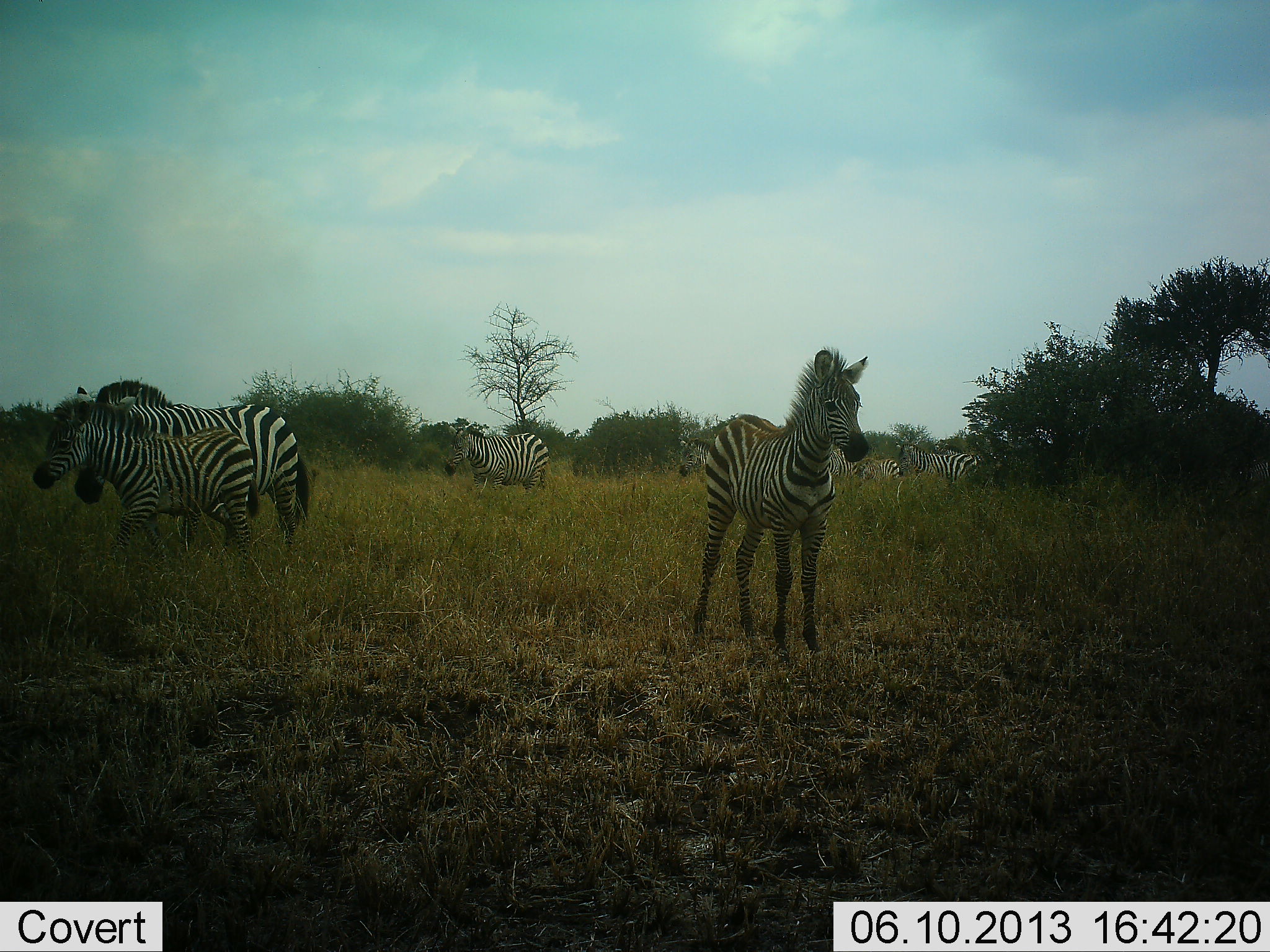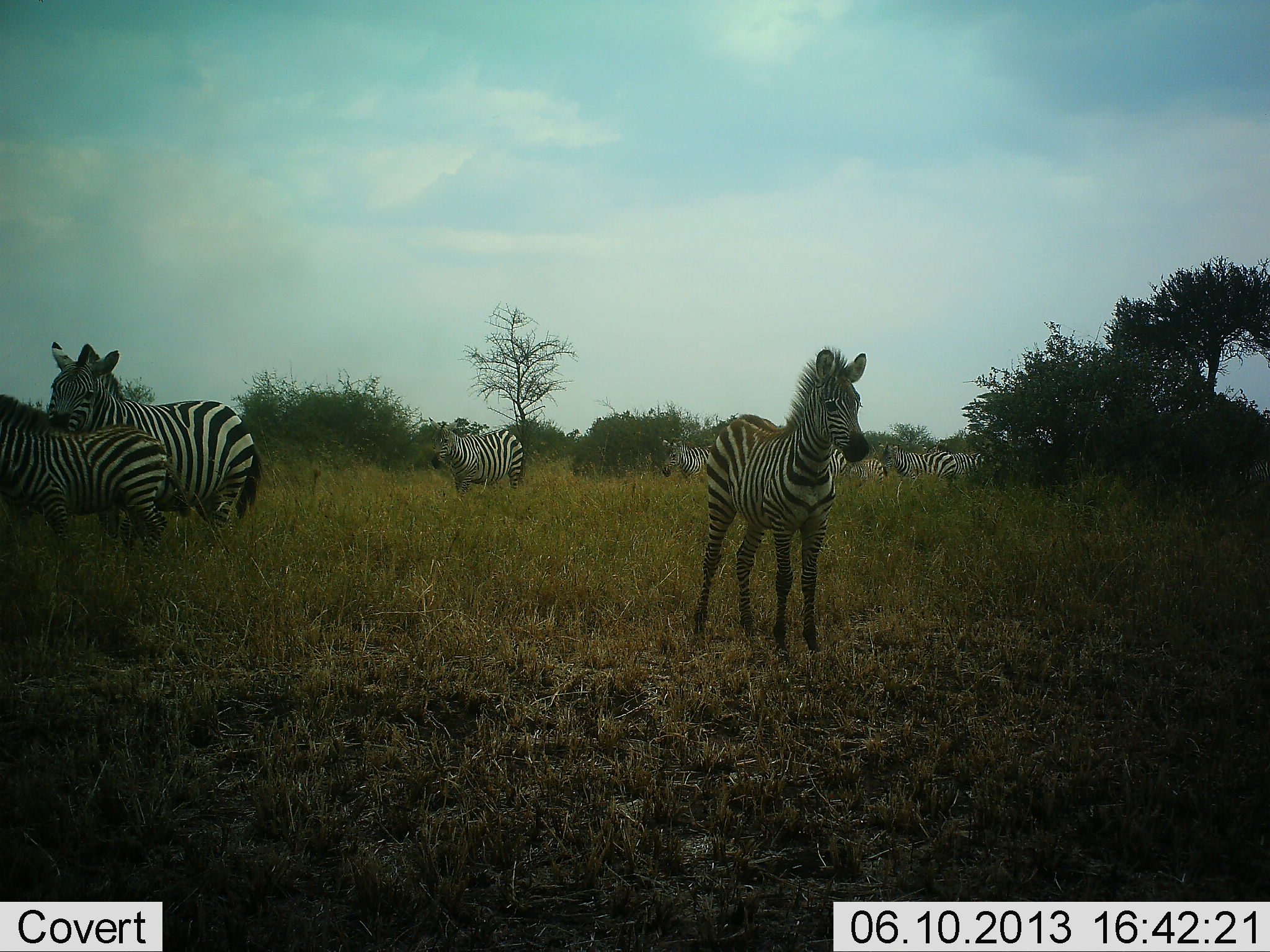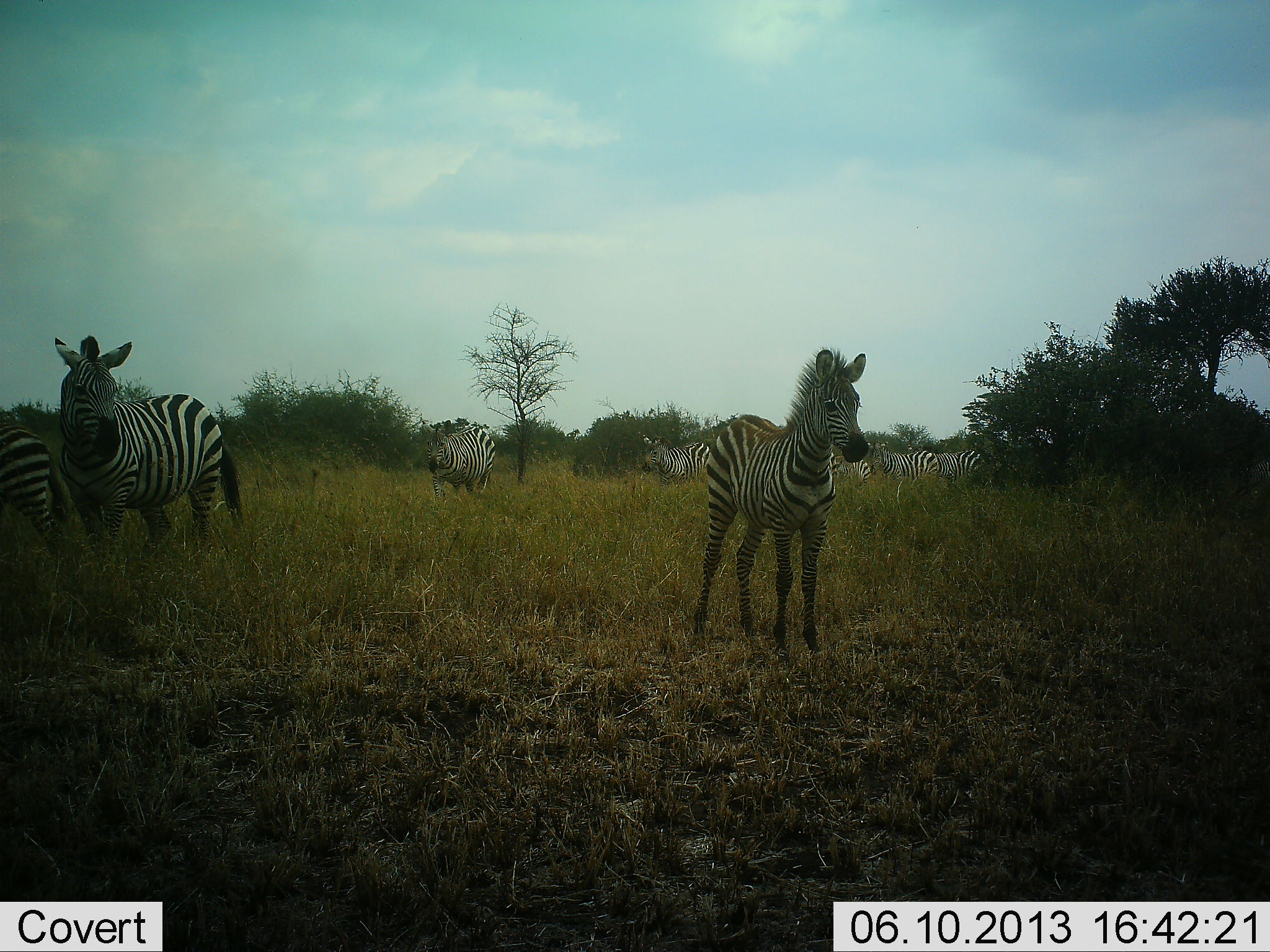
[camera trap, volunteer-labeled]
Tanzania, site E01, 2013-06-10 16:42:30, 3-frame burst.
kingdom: Animalia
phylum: Chordata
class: Mammalia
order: Perissodactyla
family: Equidae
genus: Equus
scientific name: Equus quagga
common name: plains zebra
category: zebra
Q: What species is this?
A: Zebra (plains zebra) (Equus quagga).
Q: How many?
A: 8.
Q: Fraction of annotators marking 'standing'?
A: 90%.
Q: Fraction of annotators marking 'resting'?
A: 10%.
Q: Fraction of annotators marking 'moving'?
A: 80%.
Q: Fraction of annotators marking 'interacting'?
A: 5%.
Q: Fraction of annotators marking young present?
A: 80%.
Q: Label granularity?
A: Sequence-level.